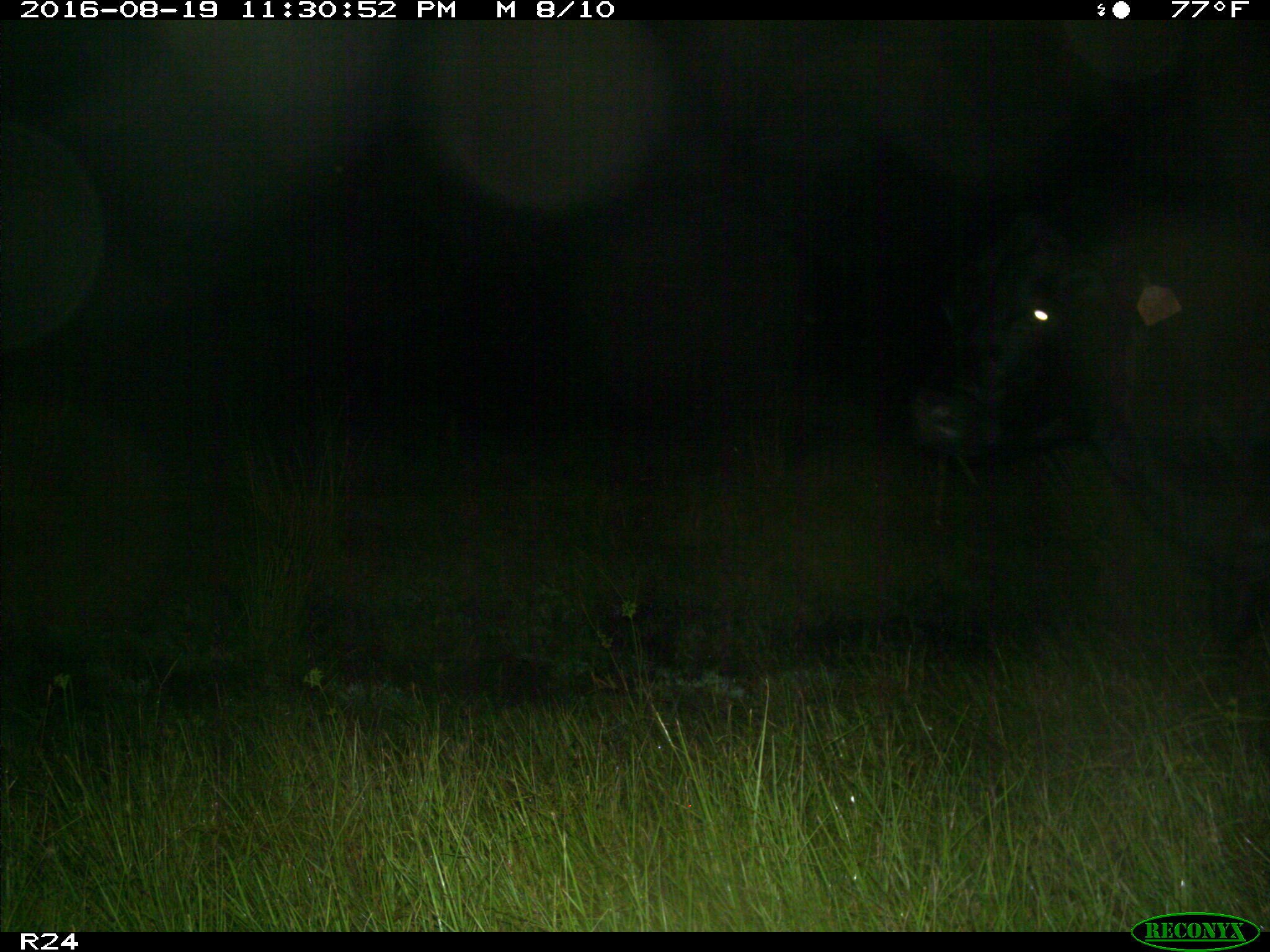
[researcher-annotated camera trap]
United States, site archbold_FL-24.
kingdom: Animalia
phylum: Chordata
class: Mammalia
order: Artiodactyla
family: Bovidae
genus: Bos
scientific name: Bos taurus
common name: domestic cow